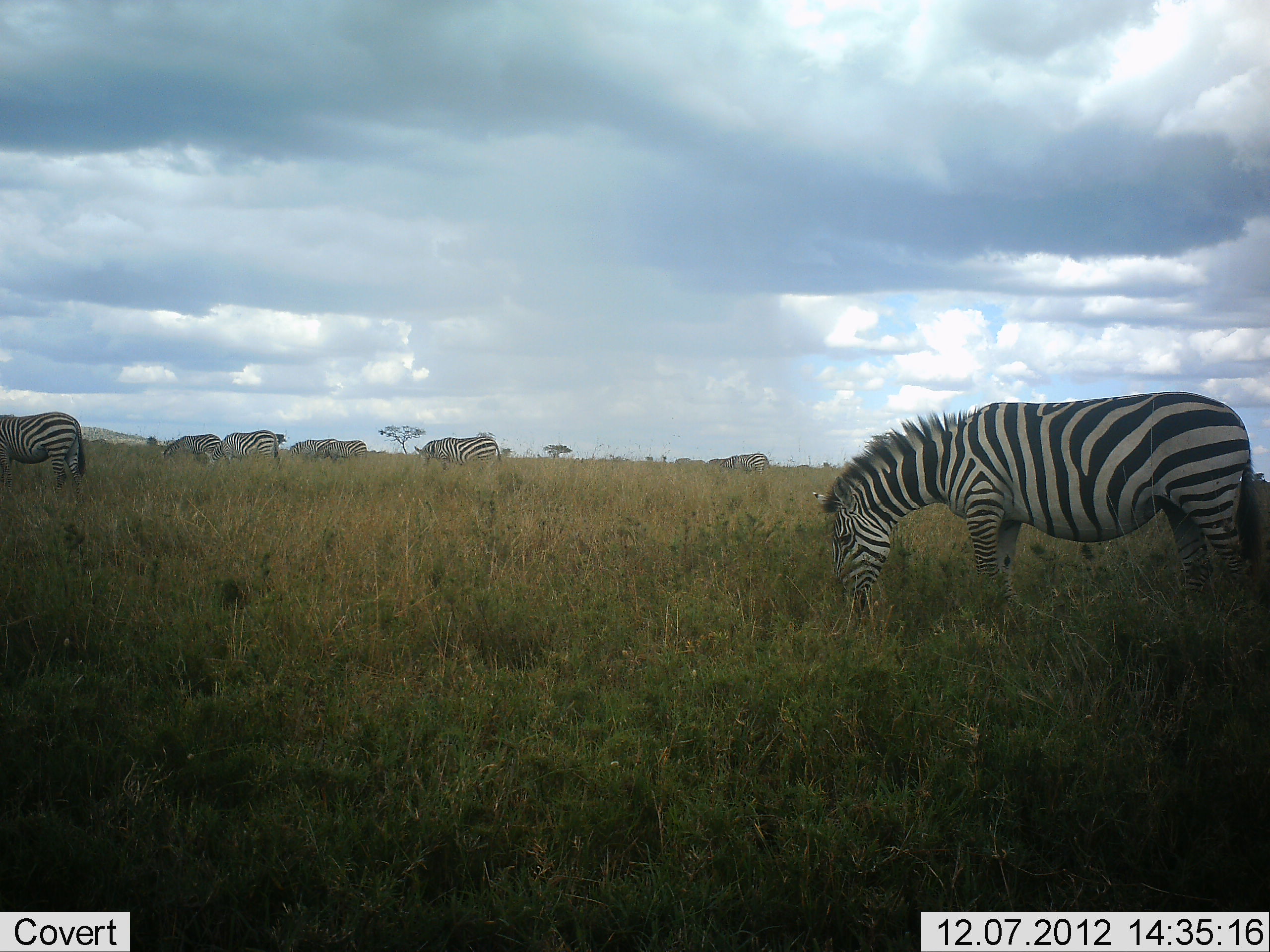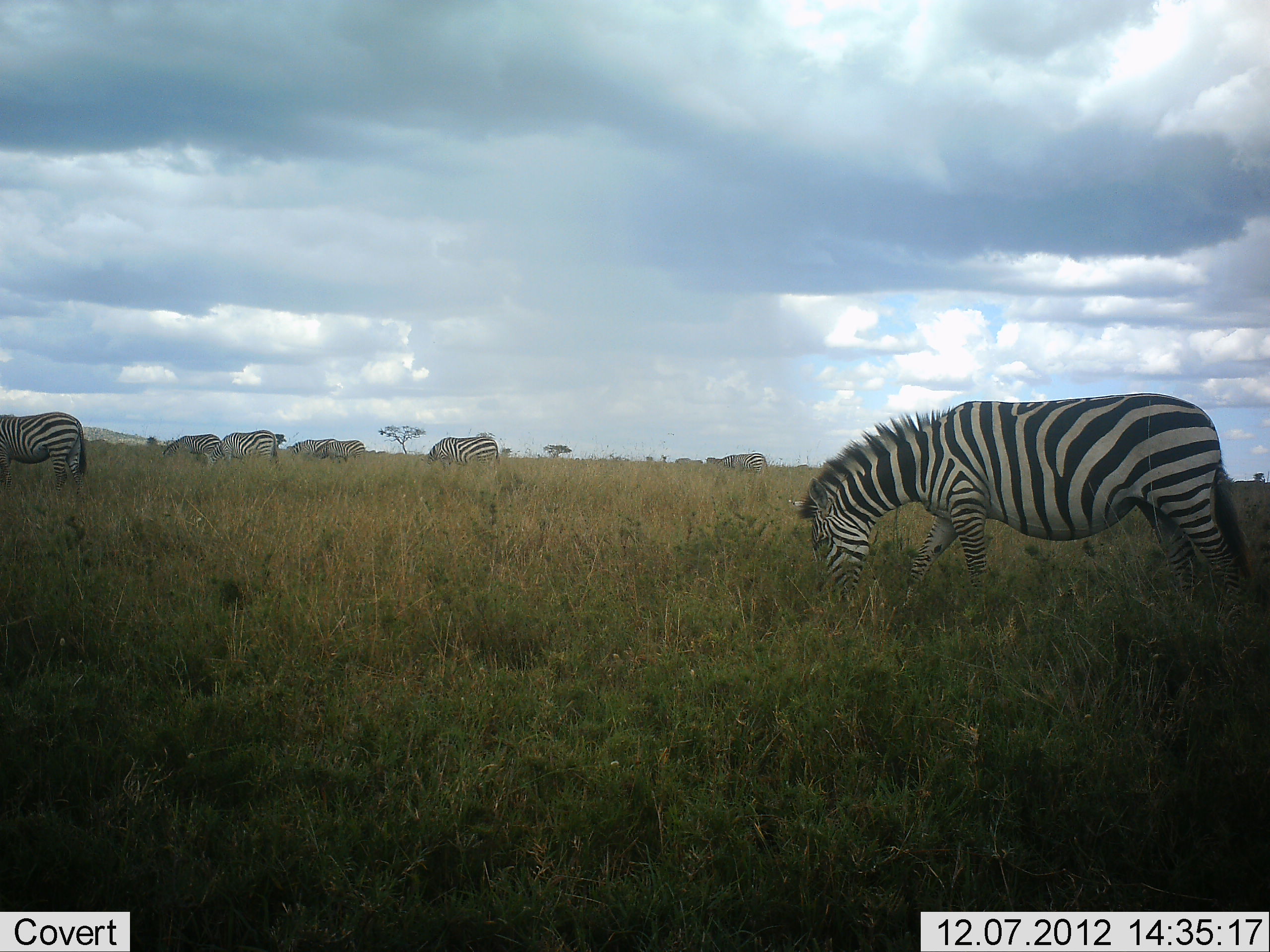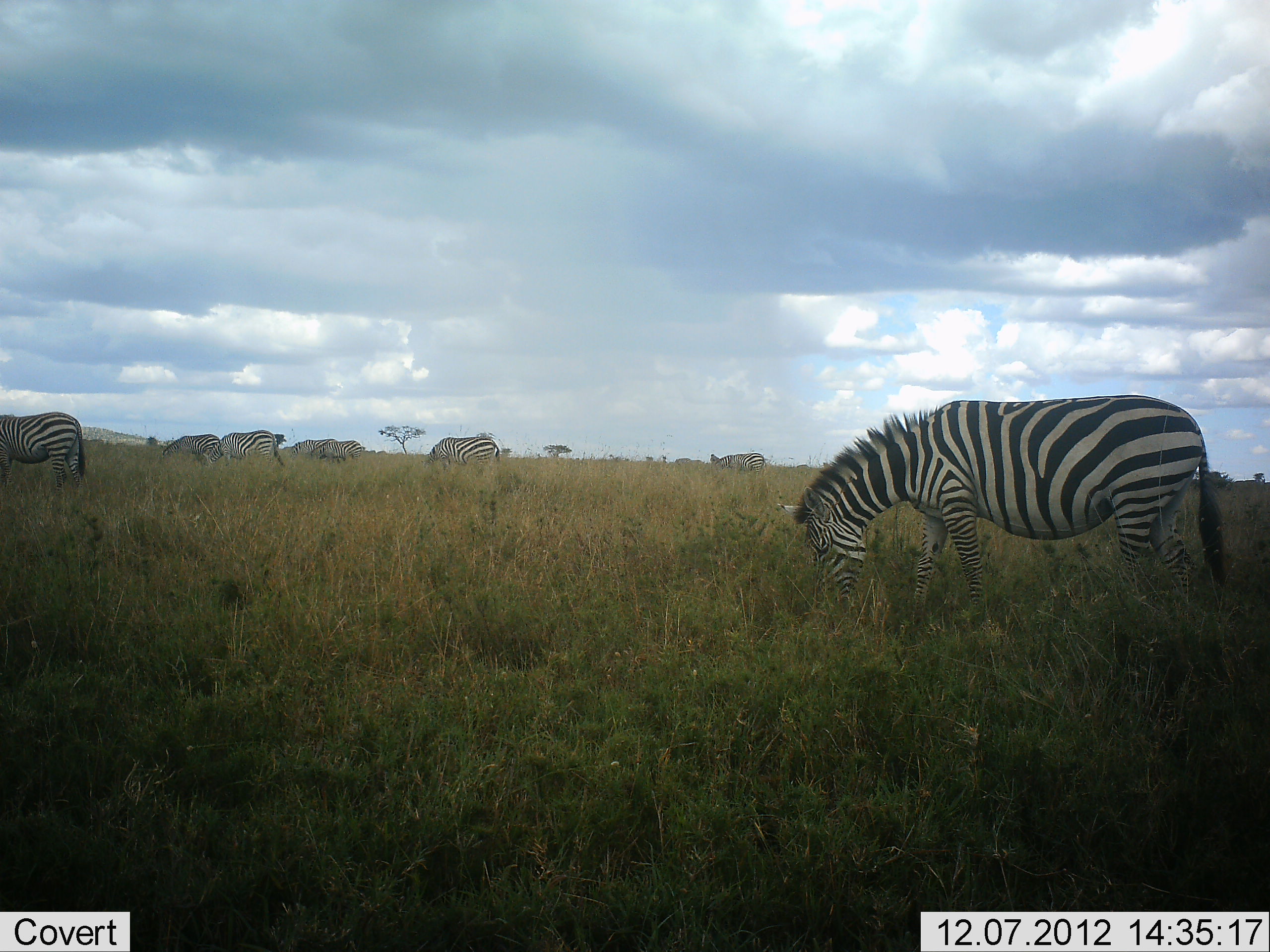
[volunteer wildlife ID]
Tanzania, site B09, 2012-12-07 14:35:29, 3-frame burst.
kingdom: Animalia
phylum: Chordata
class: Mammalia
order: Perissodactyla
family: Equidae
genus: Equus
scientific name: Equus quagga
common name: plains zebra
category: zebra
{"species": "zebra (plains zebra) (Equus quagga)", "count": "8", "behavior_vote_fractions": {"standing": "20%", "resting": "10%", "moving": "30%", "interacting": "0%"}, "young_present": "0%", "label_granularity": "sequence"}